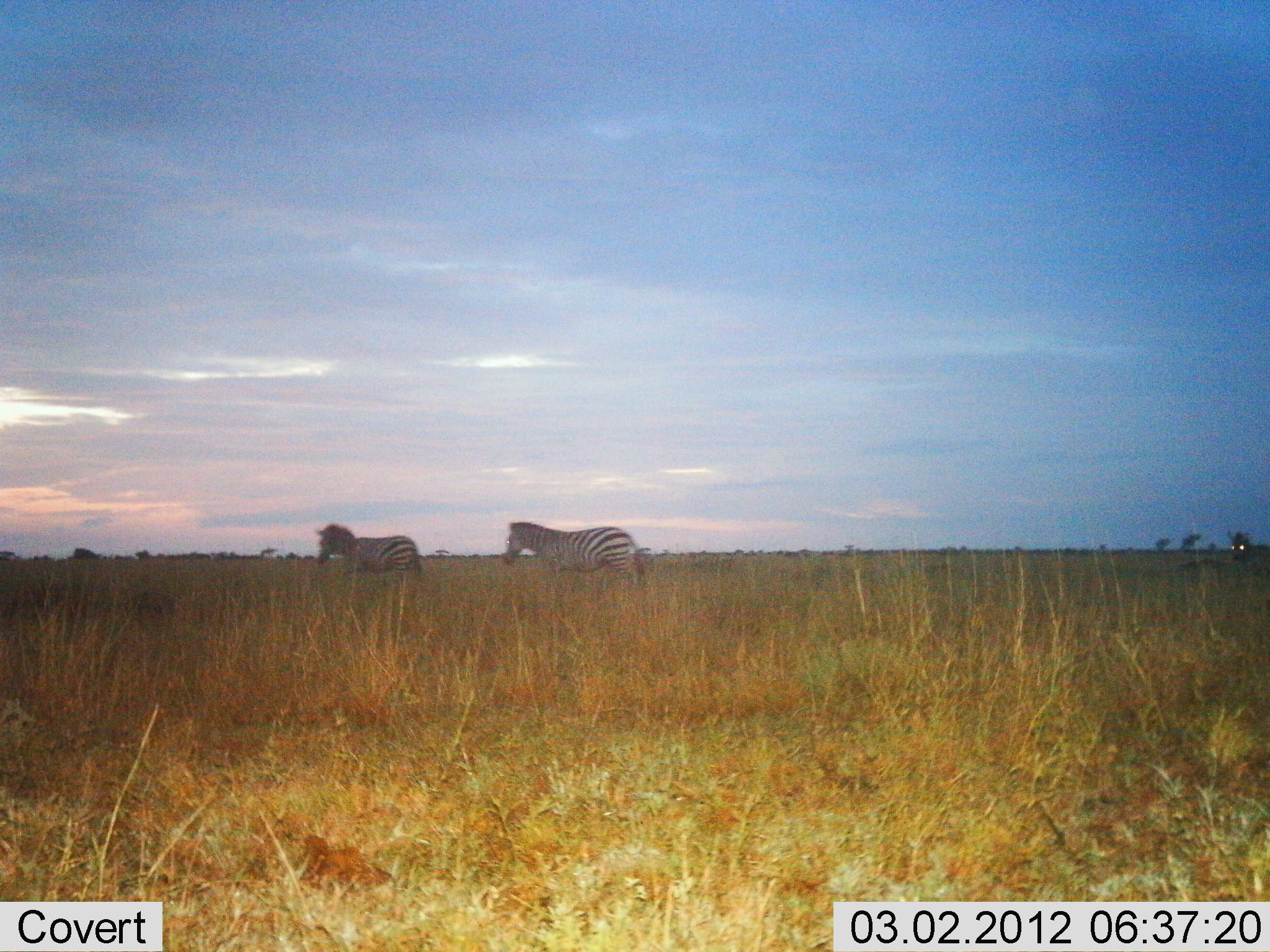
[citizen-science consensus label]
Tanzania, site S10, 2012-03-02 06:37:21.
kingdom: Animalia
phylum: Chordata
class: Mammalia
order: Perissodactyla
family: Equidae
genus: Equus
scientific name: Equus quagga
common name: plains zebra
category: zebra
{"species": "zebra (plains zebra) (Equus quagga)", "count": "3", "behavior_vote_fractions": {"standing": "17%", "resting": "0%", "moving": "89%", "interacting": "0%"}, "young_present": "0%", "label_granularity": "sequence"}